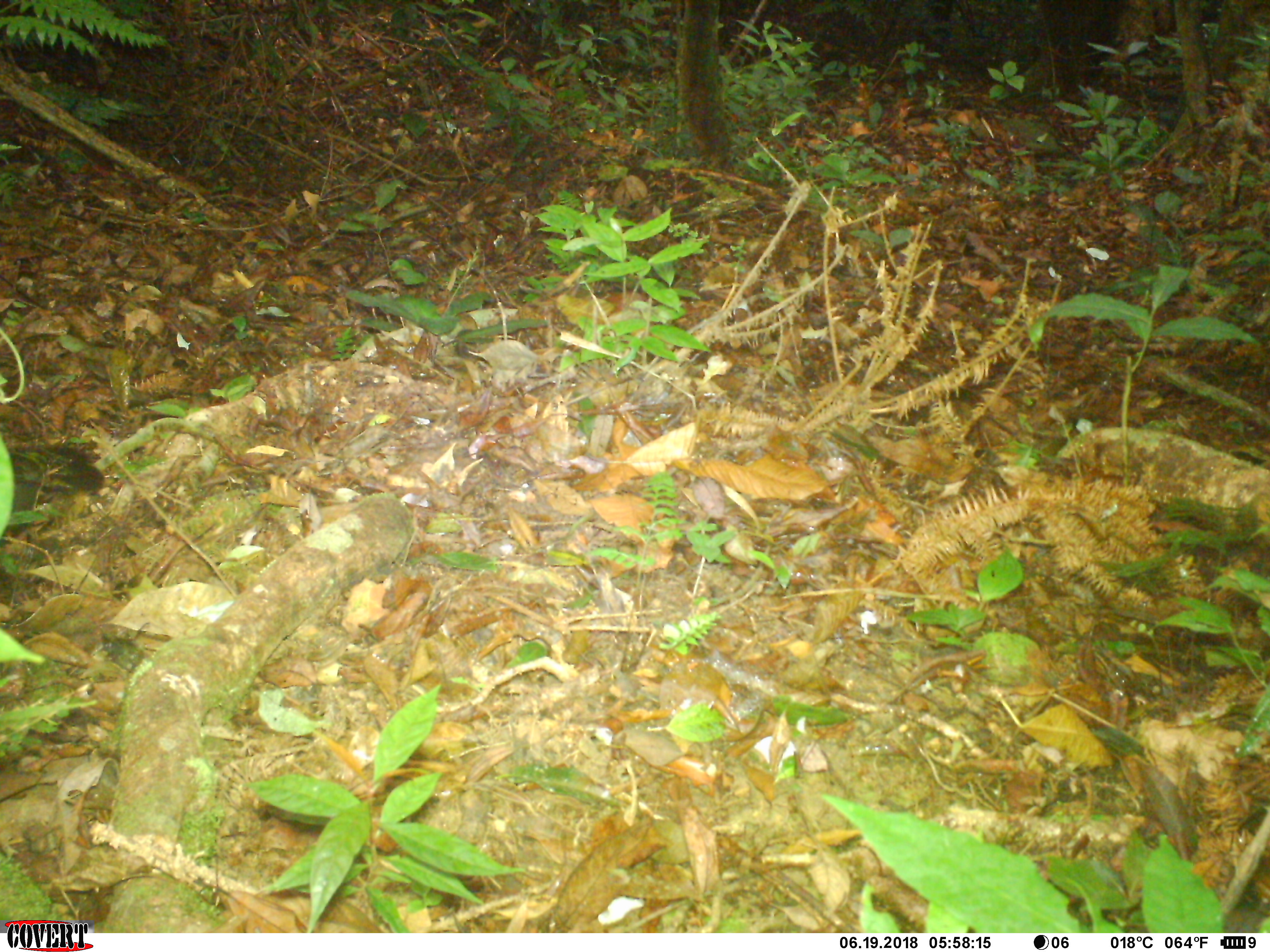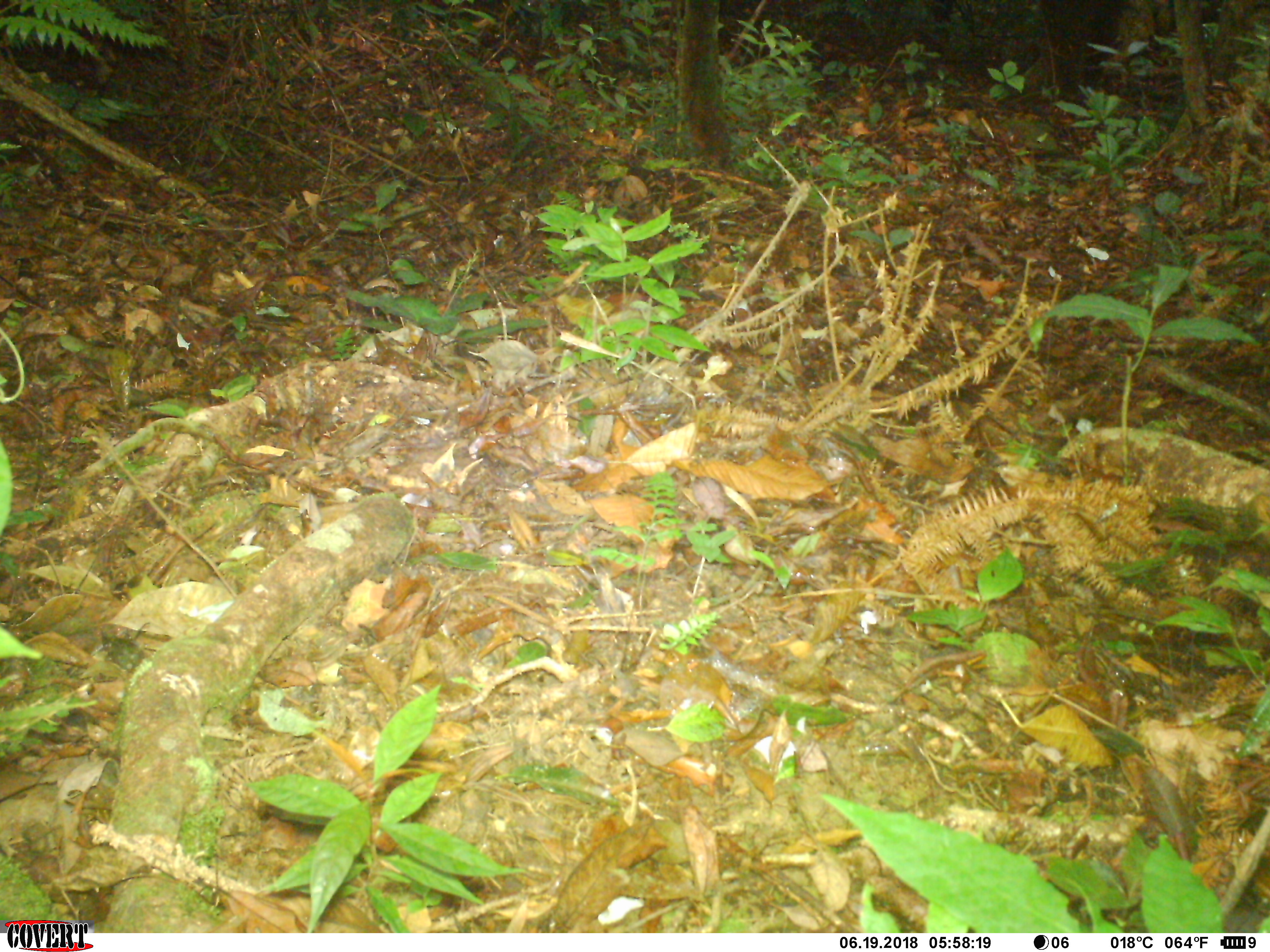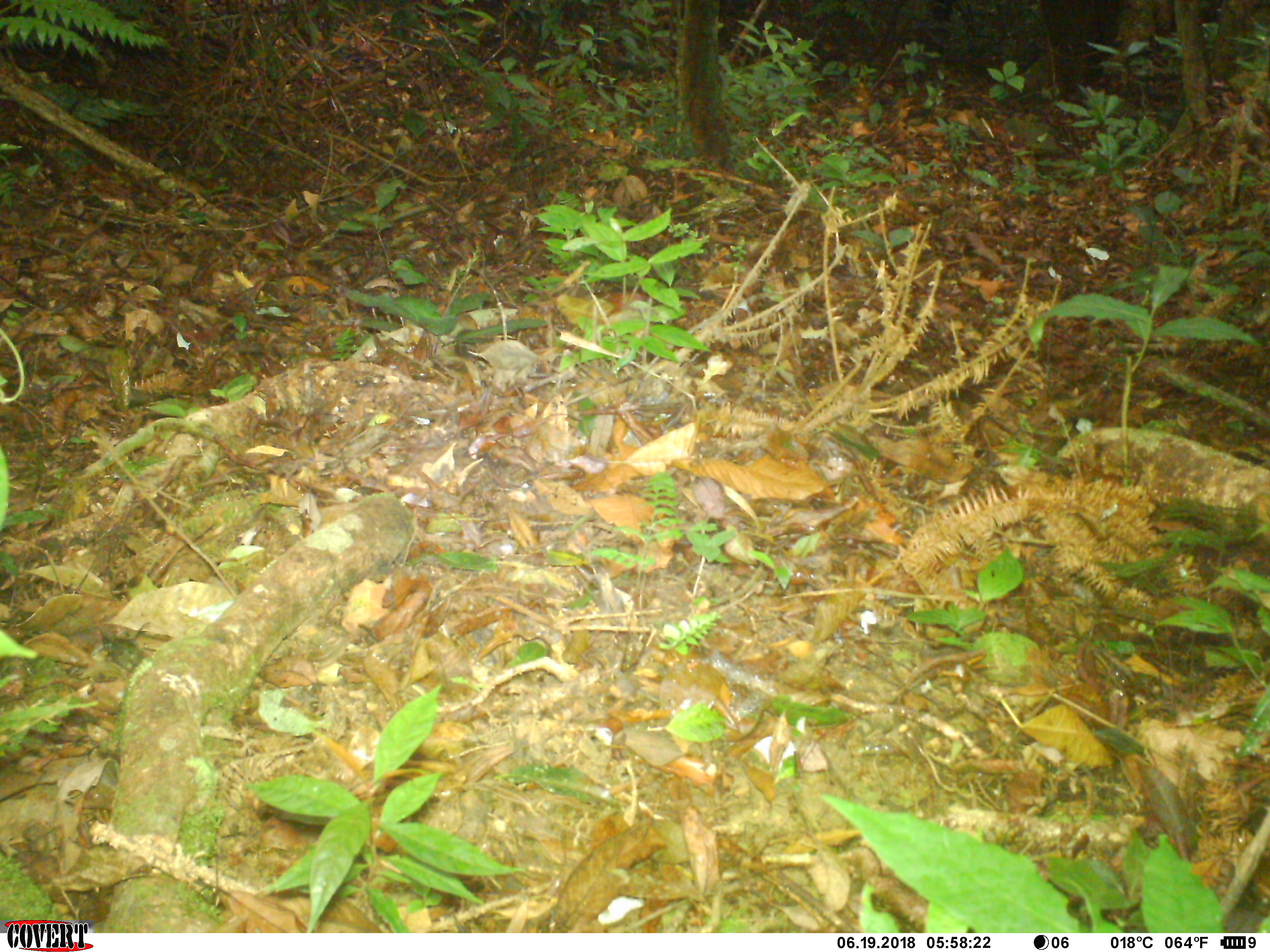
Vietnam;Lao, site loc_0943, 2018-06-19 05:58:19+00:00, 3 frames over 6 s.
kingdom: Animalia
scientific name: Animalia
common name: animal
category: unidentified animal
Unidentified animal (animal) (Animalia). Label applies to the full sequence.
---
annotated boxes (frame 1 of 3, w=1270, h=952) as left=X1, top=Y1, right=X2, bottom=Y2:
unidentified animal: left=0, top=442, right=119, bottom=545